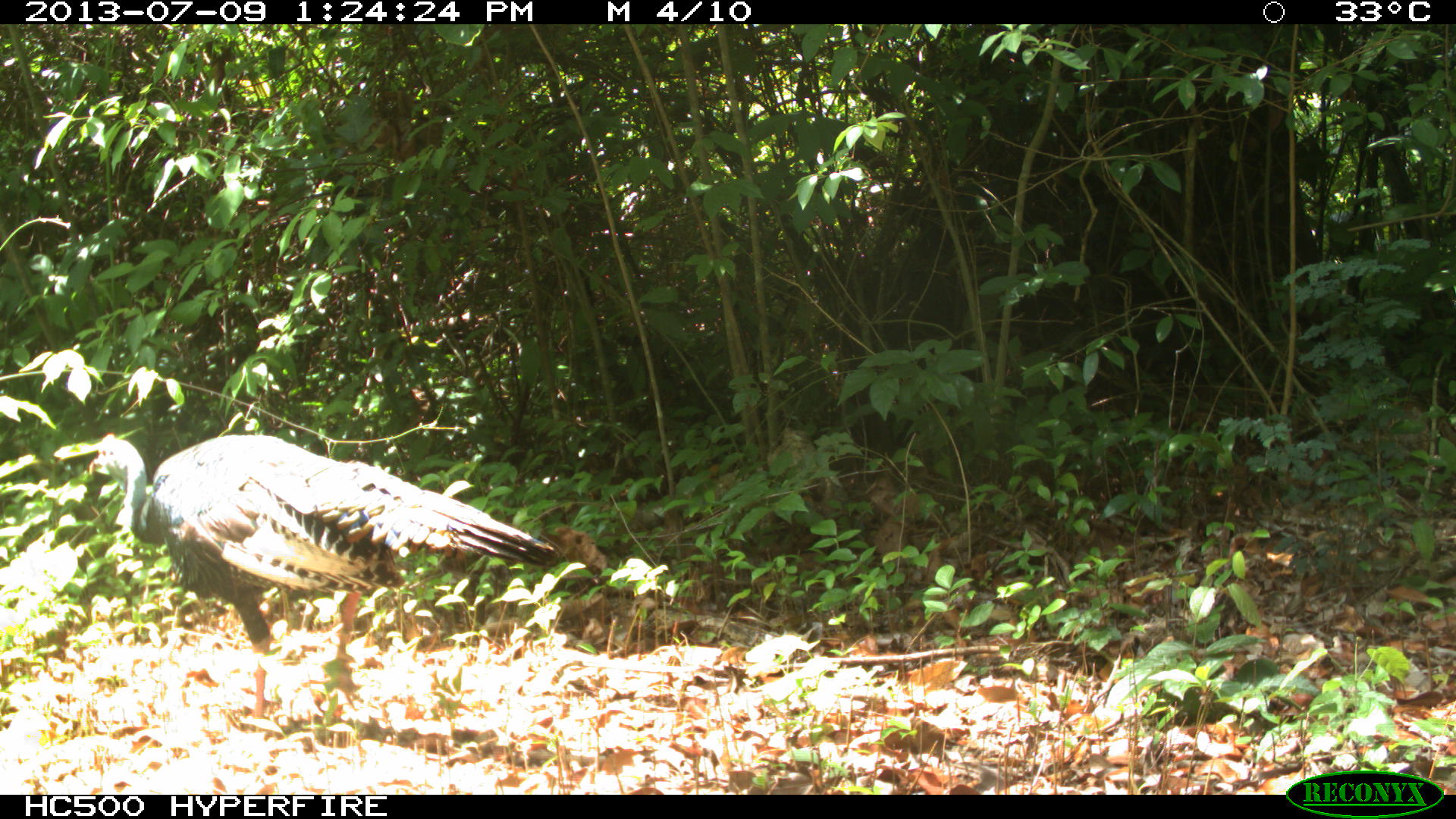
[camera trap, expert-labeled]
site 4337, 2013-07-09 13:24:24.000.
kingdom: Animalia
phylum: Chordata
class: Aves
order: Galliformes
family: Phasianidae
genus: Meleagris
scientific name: Meleagris ocellata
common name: ocellated turkey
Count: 1.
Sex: male.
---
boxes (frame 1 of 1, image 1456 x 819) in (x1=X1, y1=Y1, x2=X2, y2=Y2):
meleagris ocellata: (x1=86, y1=432, x2=559, y2=732)